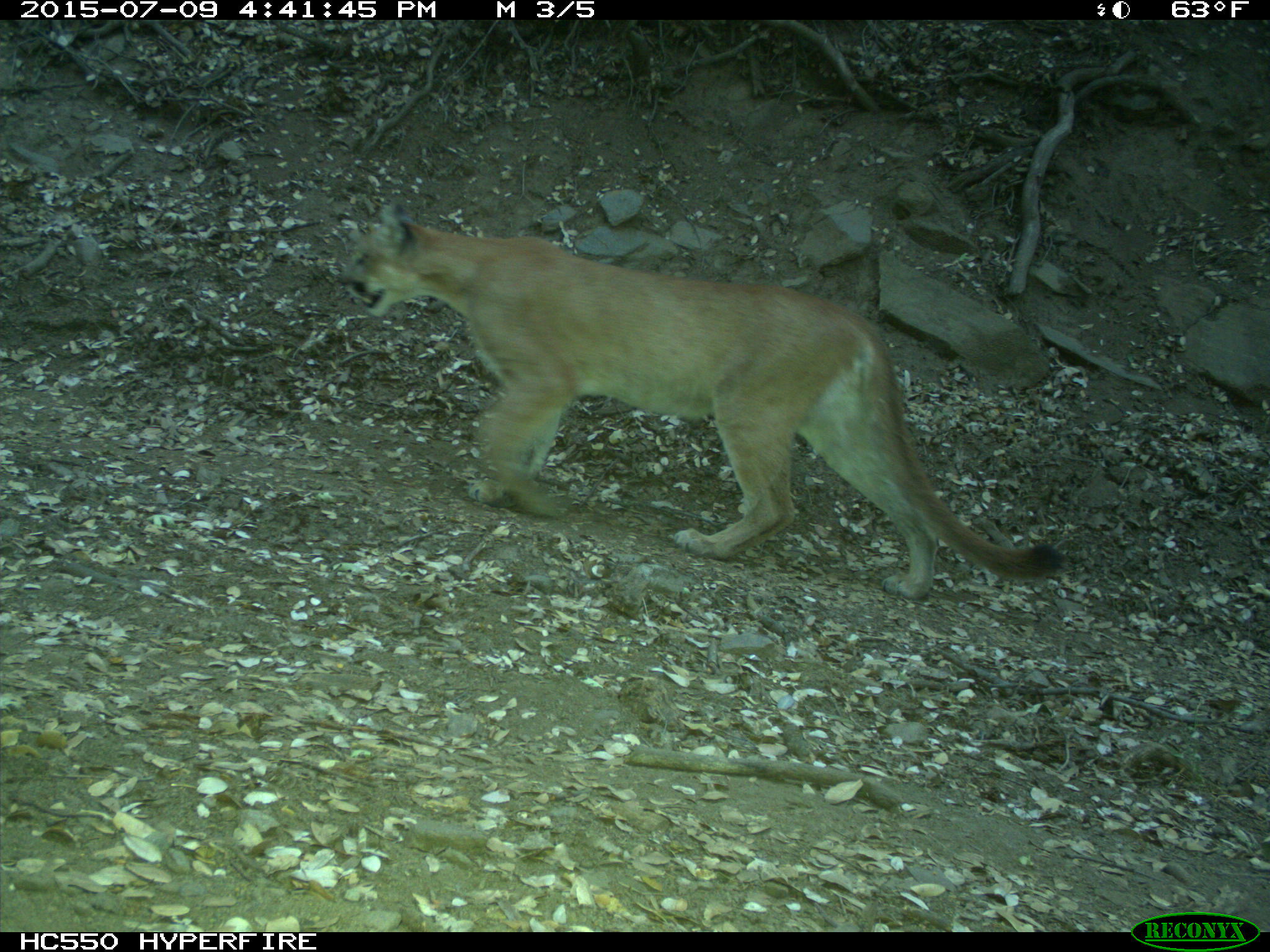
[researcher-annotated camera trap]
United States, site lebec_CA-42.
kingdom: Animalia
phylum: Chordata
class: Mammalia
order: Carnivora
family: Felidae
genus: Puma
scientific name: Puma concolor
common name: mountain lion